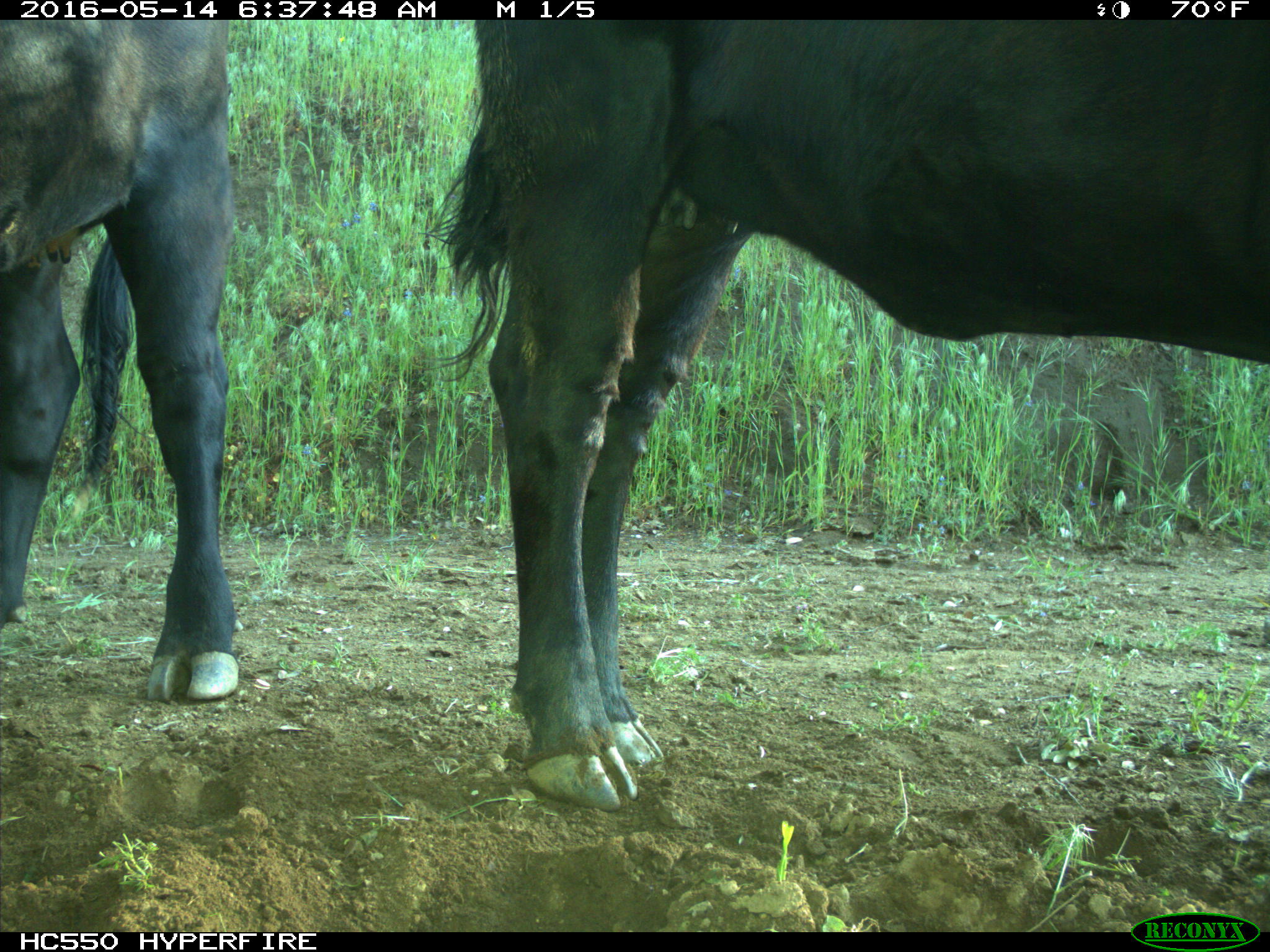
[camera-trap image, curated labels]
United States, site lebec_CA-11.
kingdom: Animalia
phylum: Chordata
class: Mammalia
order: Artiodactyla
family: Bovidae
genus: Bos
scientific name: Bos taurus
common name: domestic cow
Bos taurus (domestic cow).